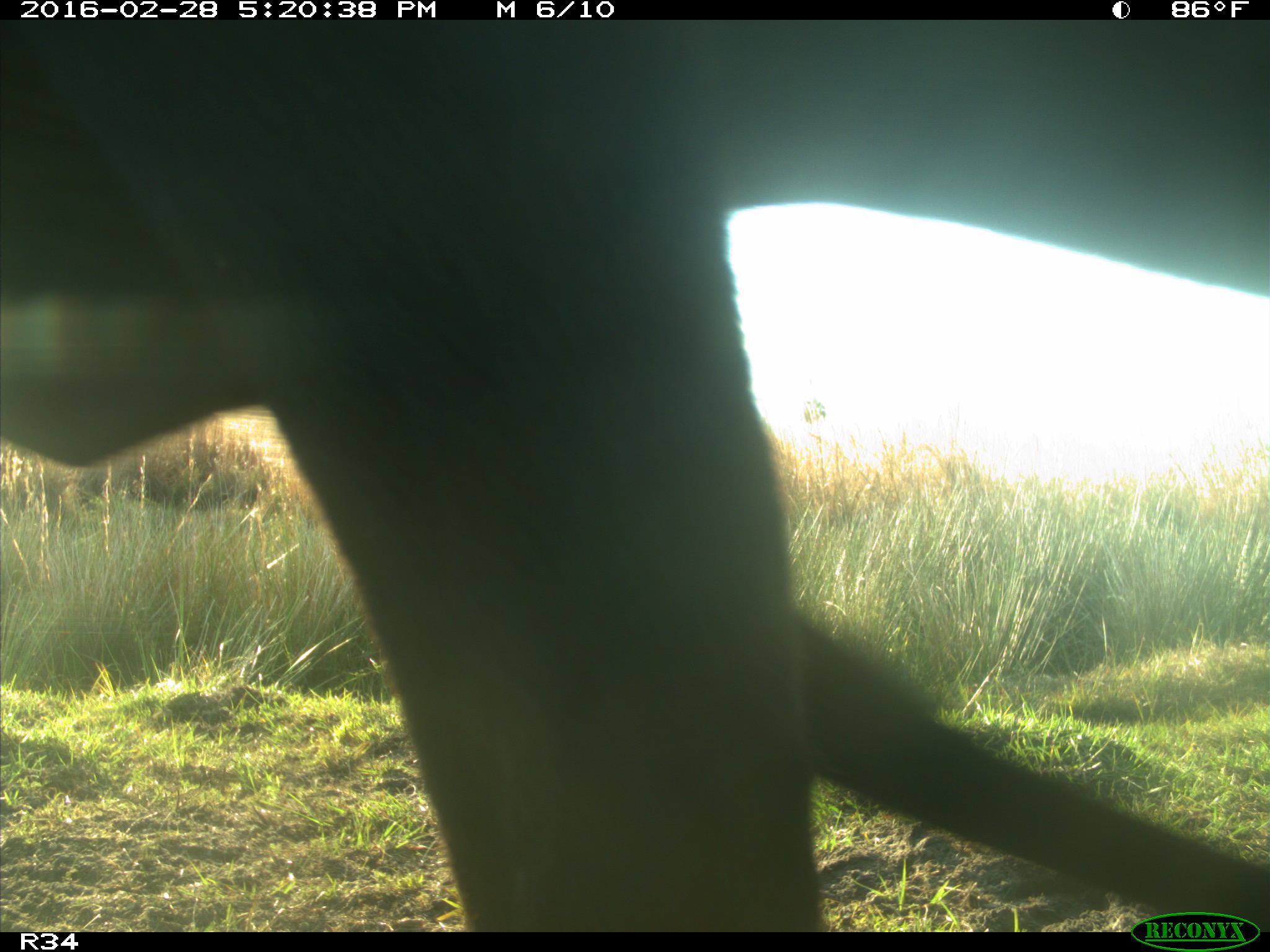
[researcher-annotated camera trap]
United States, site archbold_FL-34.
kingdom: Animalia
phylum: Chordata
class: Mammalia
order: Artiodactyla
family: Bovidae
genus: Bos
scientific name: Bos taurus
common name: domestic cow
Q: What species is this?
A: Bos taurus (domestic cow).